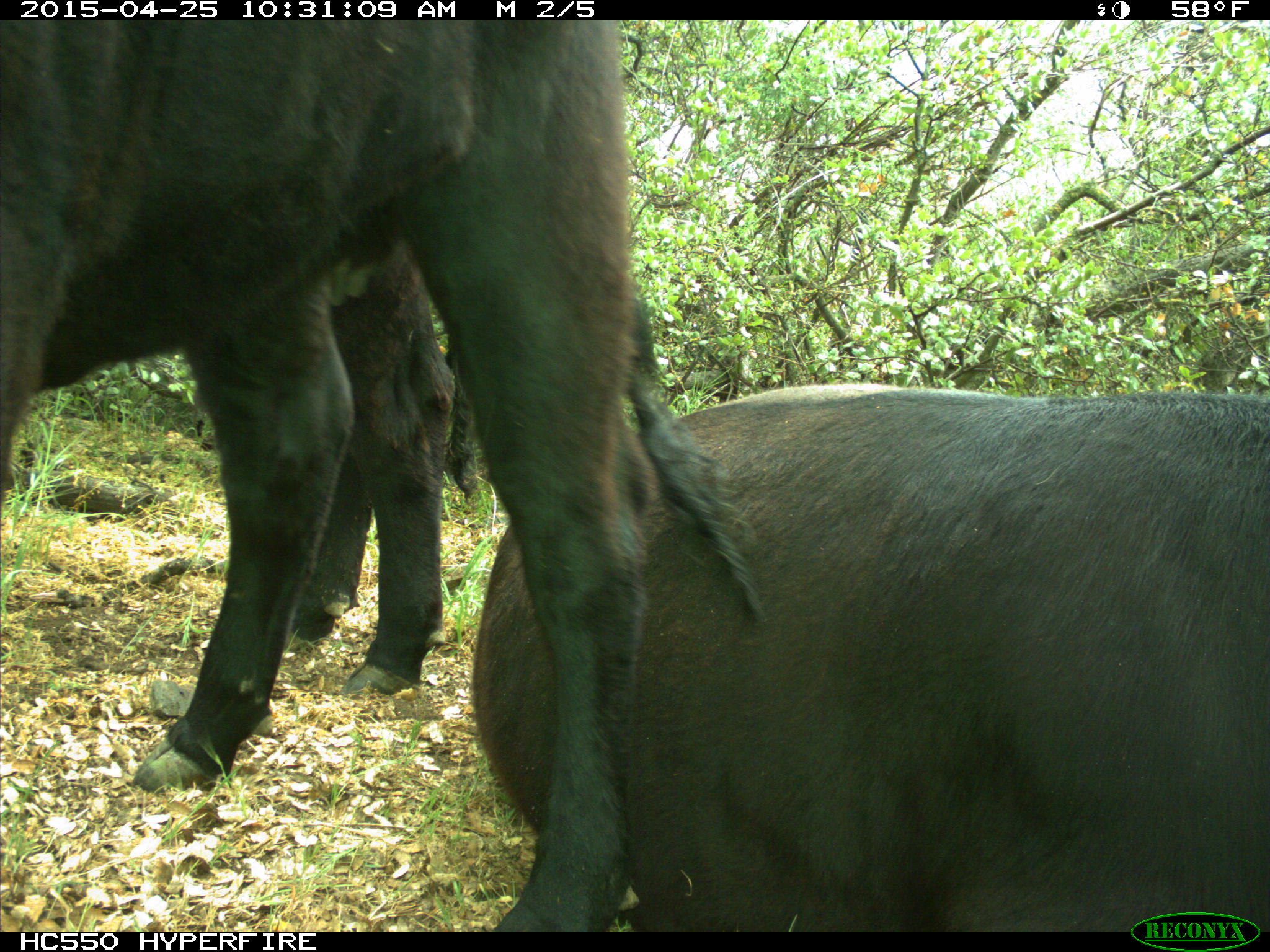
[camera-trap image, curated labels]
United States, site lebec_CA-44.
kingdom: Animalia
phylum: Chordata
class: Mammalia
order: Artiodactyla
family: Suidae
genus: Sus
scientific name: Sus scrofa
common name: wild boar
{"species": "Sus scrofa (wild boar)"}